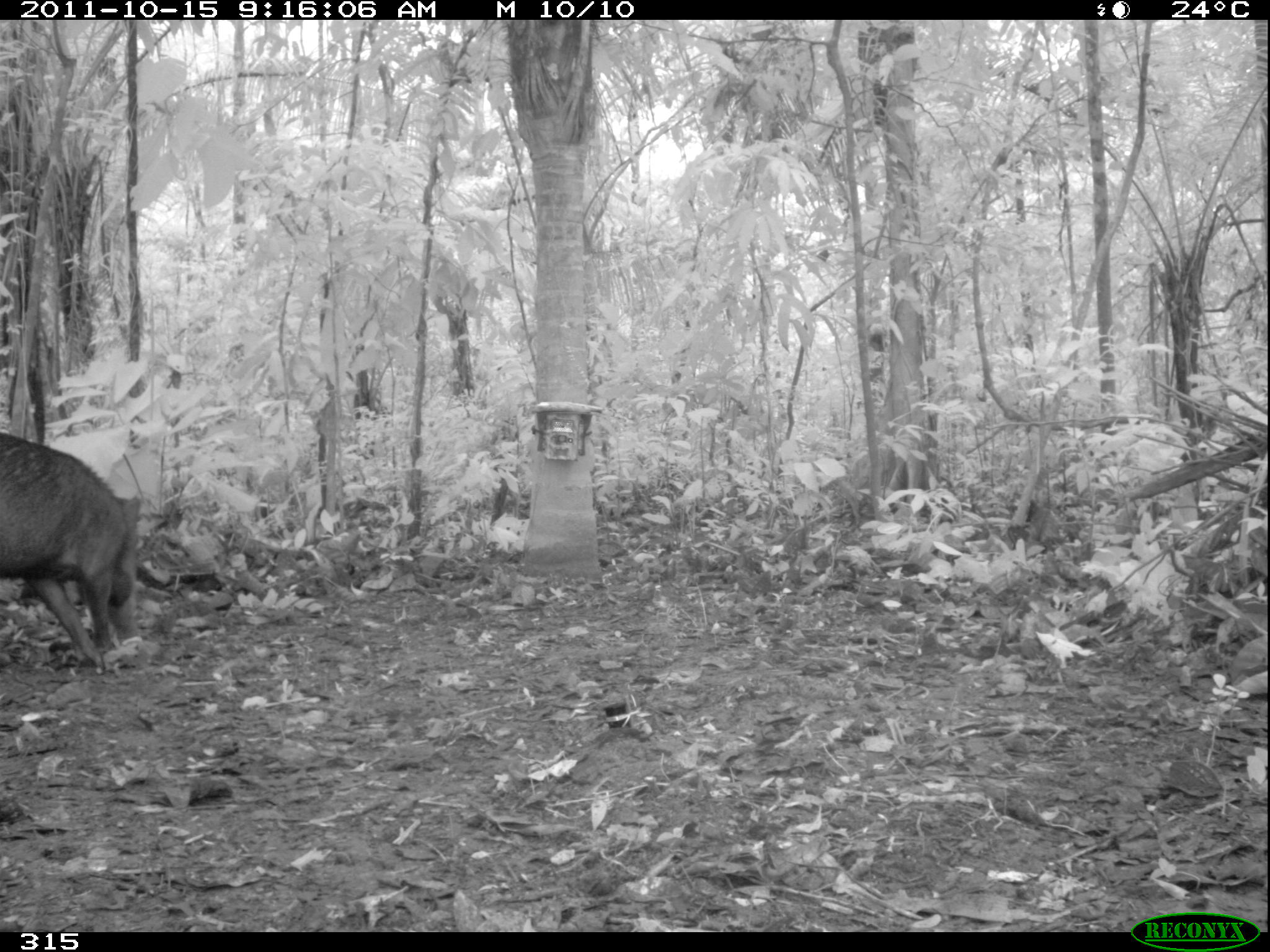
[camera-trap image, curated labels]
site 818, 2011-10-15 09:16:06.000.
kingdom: Animalia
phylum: Chordata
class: Mammalia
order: Artiodactyla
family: Tayassuidae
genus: Tayassu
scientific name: Tayassu pecari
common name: white-lipped peccary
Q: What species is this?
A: Tayassu pecari (white-lipped peccary).